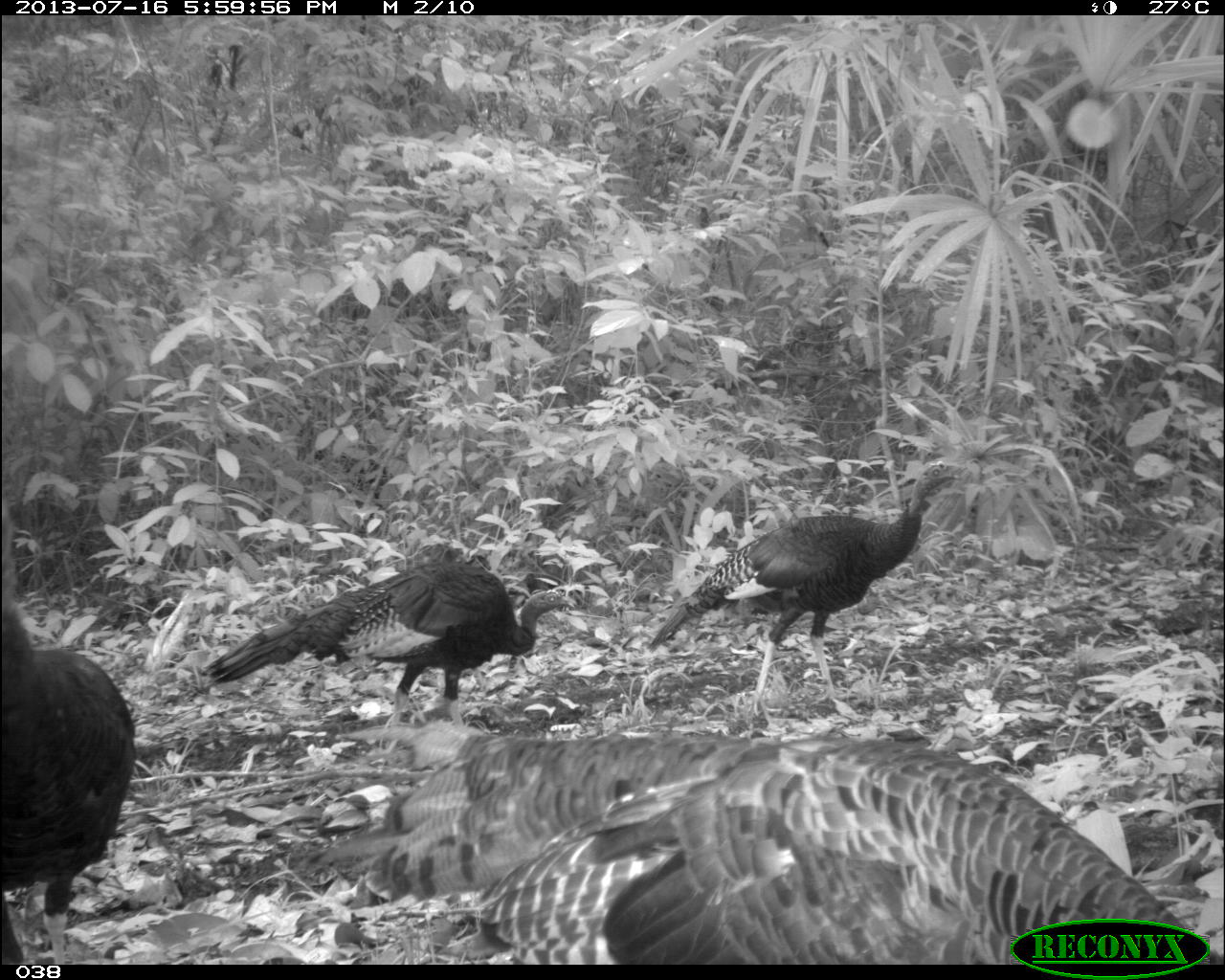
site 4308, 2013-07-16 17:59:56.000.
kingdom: Animalia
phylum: Chordata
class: Aves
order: Galliformes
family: Phasianidae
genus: Meleagris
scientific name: Meleagris ocellata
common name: ocellated turkey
Meleagris ocellata (ocellated turkey), count 4.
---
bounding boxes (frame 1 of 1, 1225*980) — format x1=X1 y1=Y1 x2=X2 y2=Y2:
meleagris ocellata: x1=343 y1=720 x2=1219 y2=964; x1=644 y1=461 x2=966 y2=702; x1=1 y1=503 x2=135 y2=963; x1=202 y1=558 x2=577 y2=720